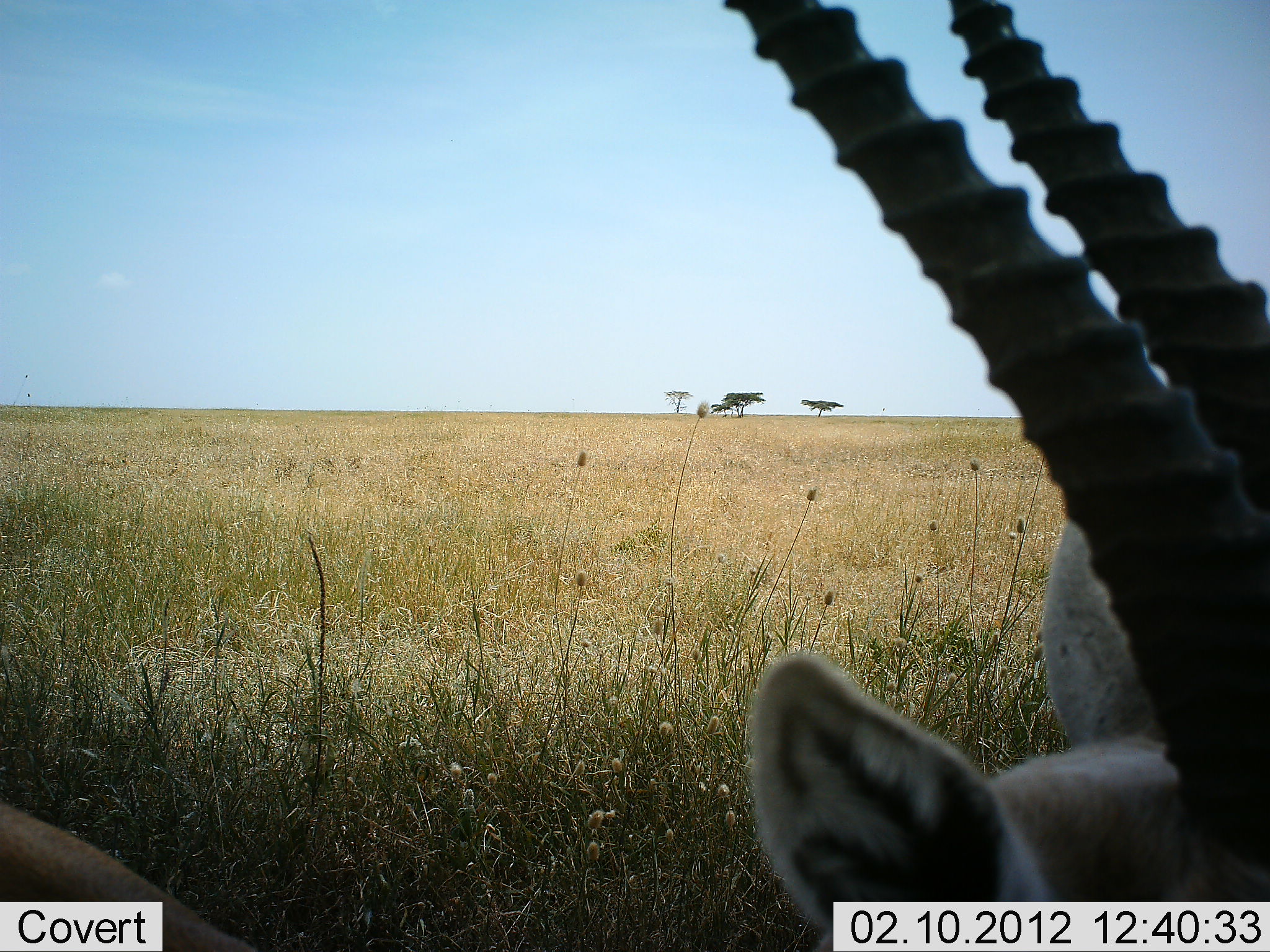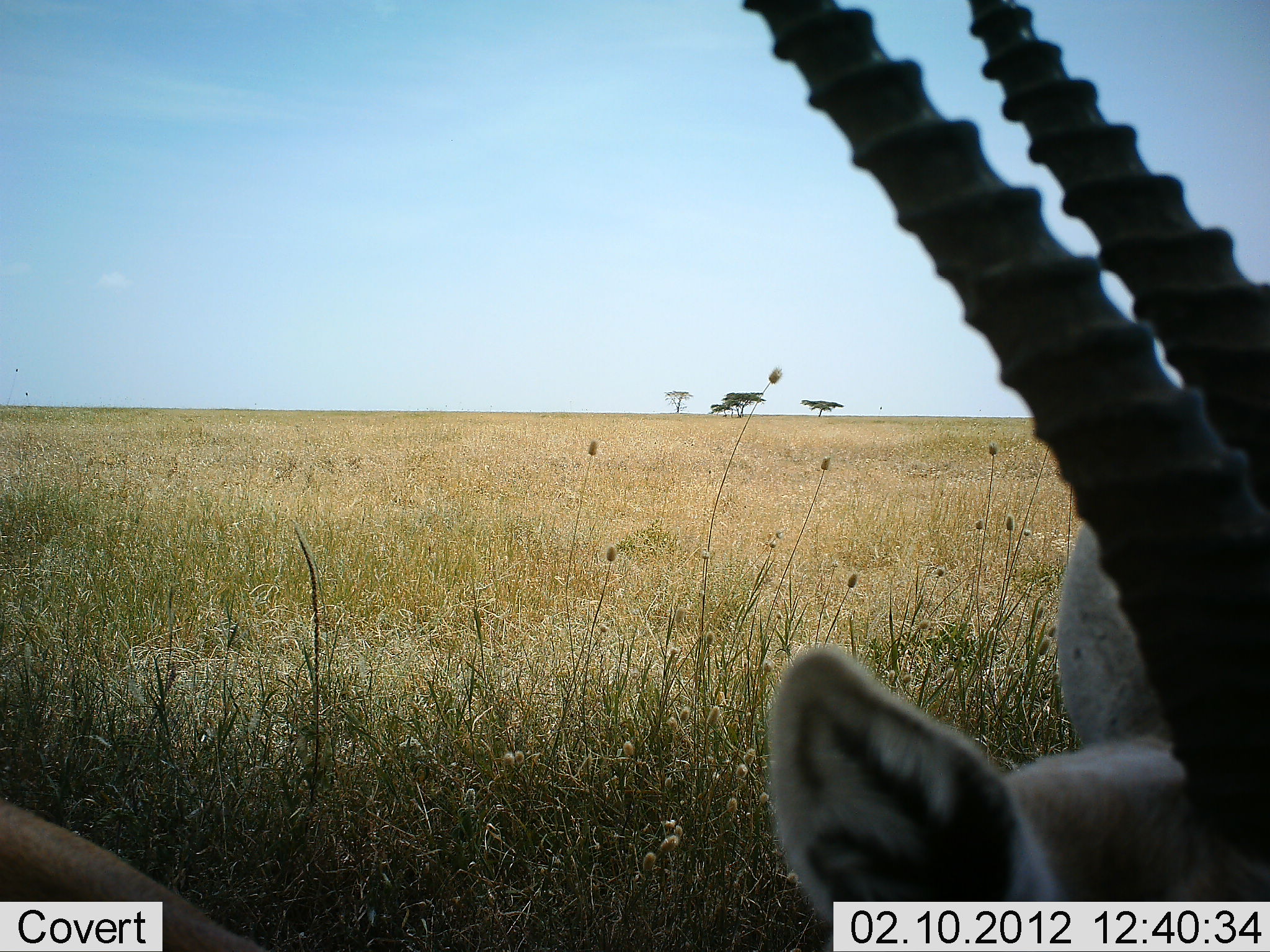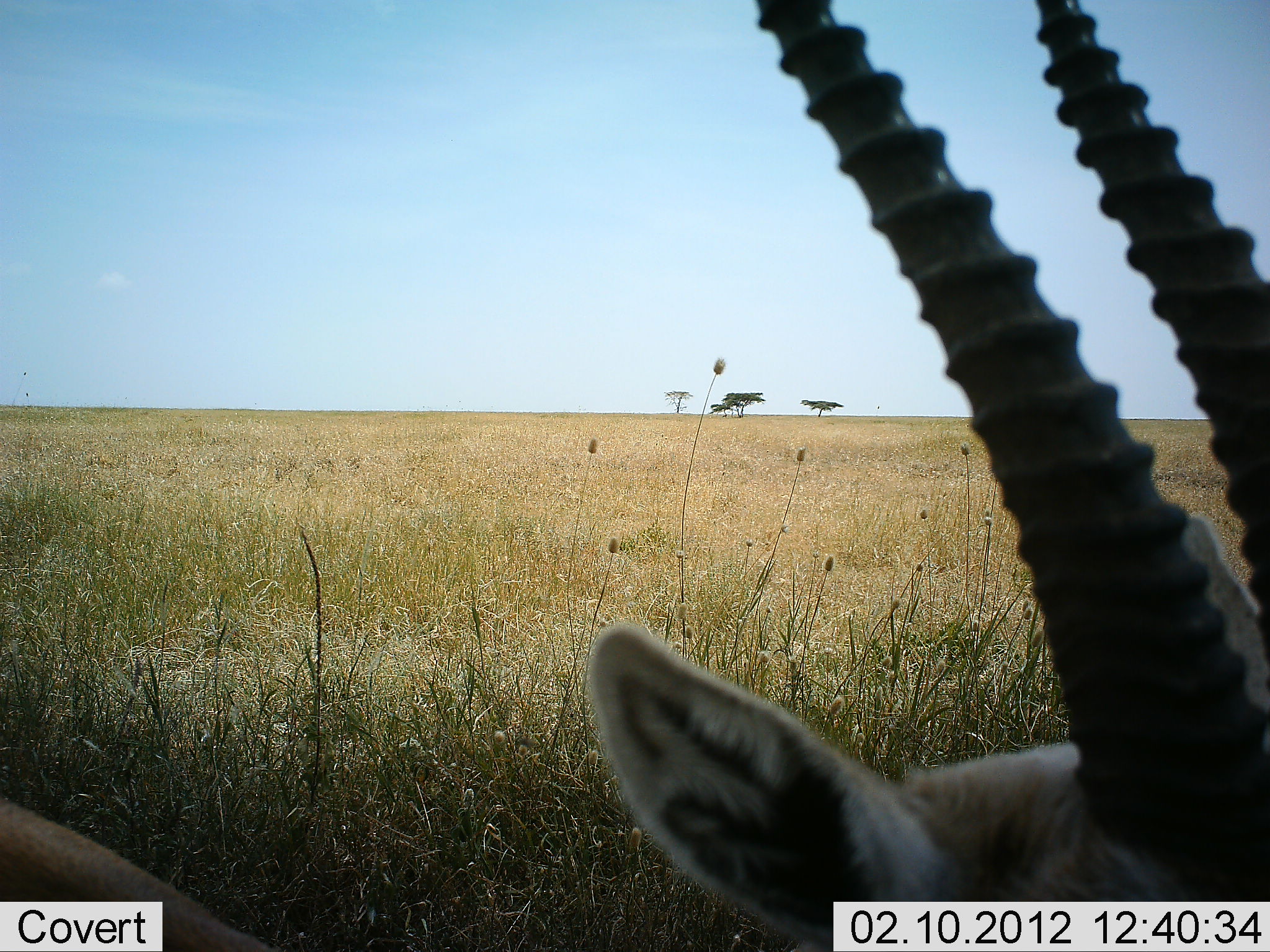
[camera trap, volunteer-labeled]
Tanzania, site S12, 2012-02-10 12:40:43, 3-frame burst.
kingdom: Animalia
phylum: Chordata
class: Mammalia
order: Artiodactyla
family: Bovidae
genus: Eudorcas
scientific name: Eudorcas thomsonii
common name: thomson's gazelle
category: gazellethomsons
Gazellethomsons (thomson's gazelle) (Eudorcas thomsonii), count 1. Behavior (volunteer vote fractions): standing 91%, resting 9%, moving 0%, interacting 0%. Young present (vote fraction): 0%. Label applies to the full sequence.